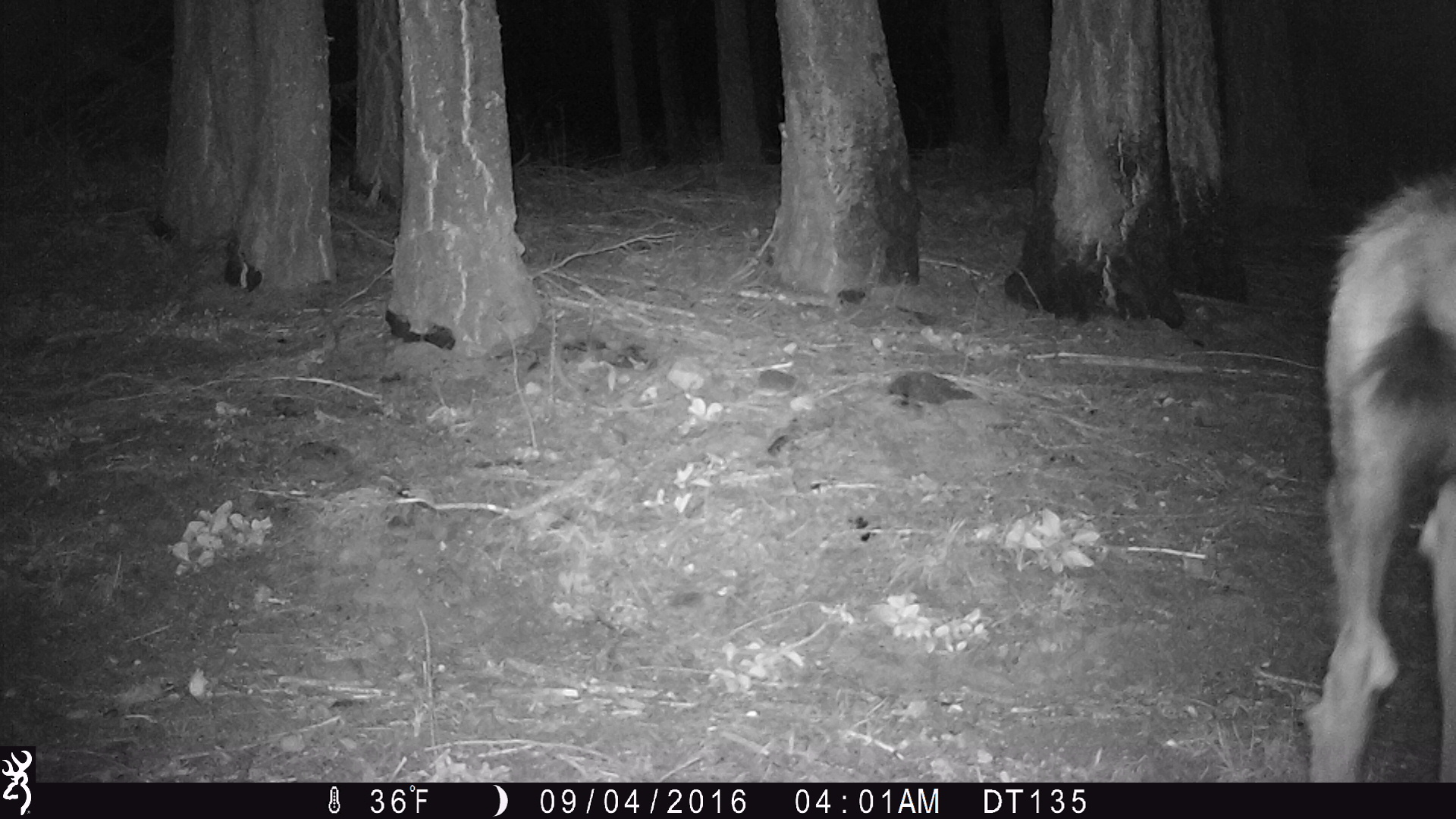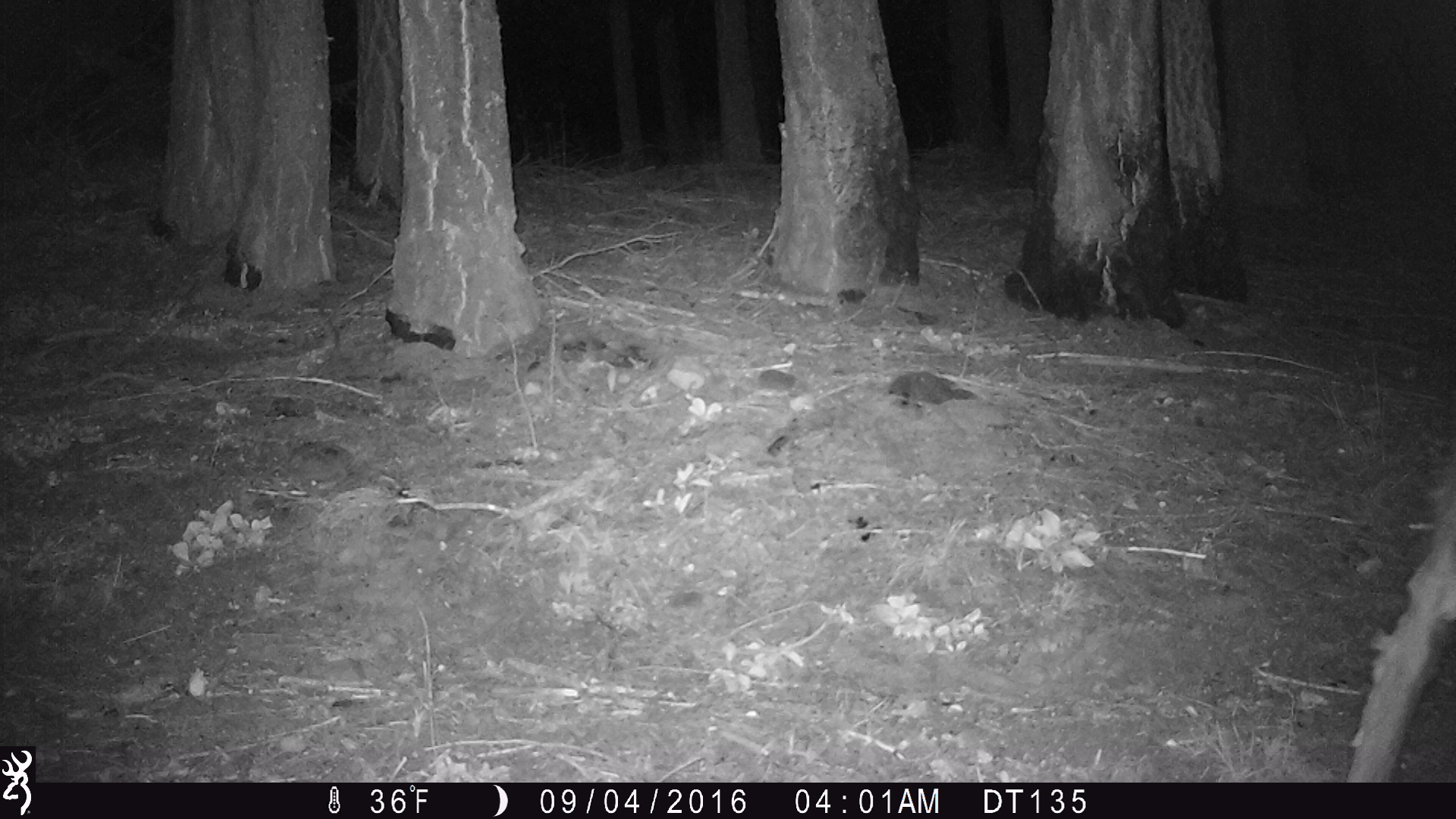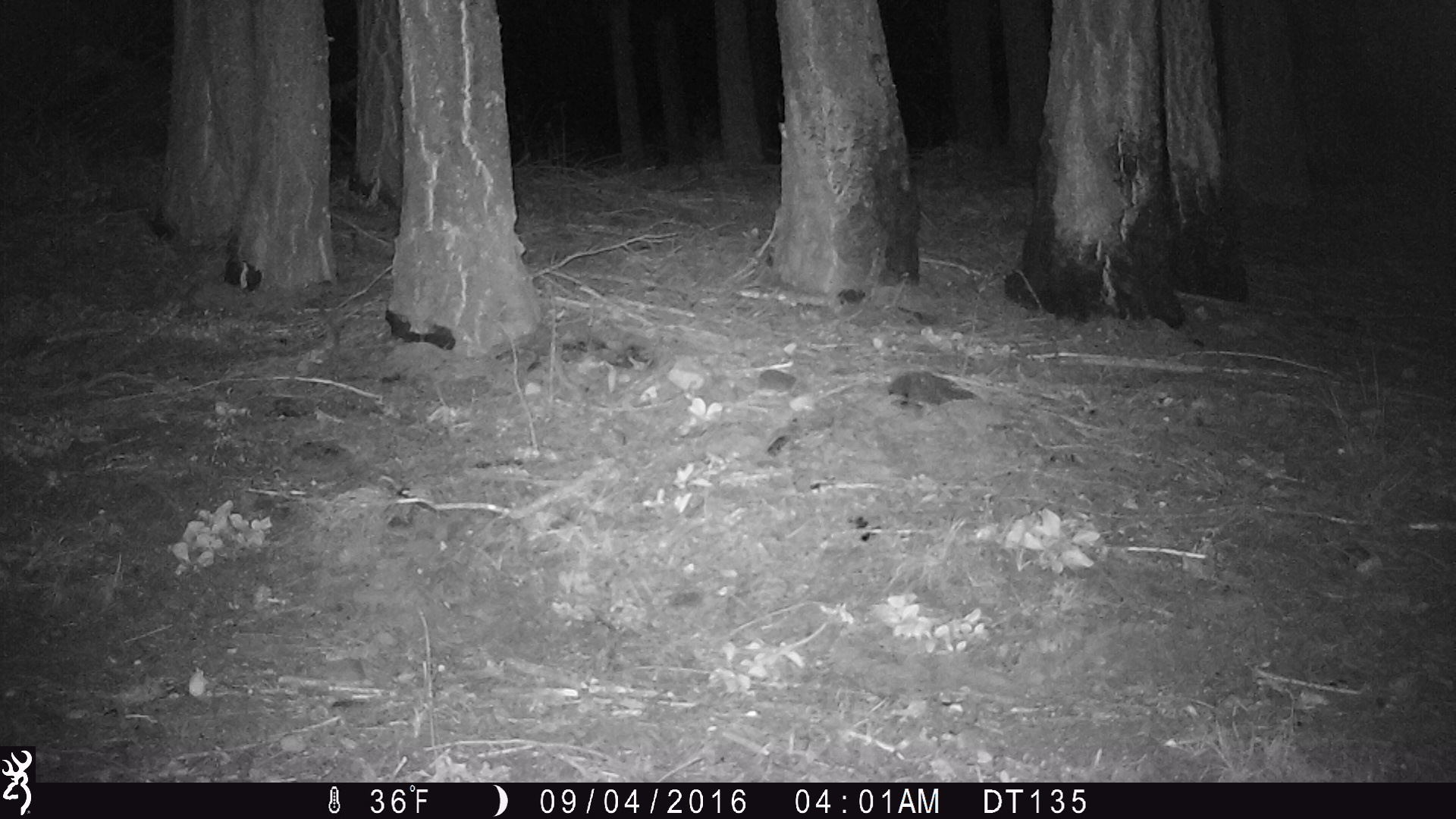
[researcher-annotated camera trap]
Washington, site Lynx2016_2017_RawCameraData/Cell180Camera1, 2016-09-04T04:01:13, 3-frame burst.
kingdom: Animalia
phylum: Chordata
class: Mammalia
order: Artiodactyla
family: Cervidae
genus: Odocoileus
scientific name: Odocoileus hemionus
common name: mule deer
Odocoileus hemionus (mule deer). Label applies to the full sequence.